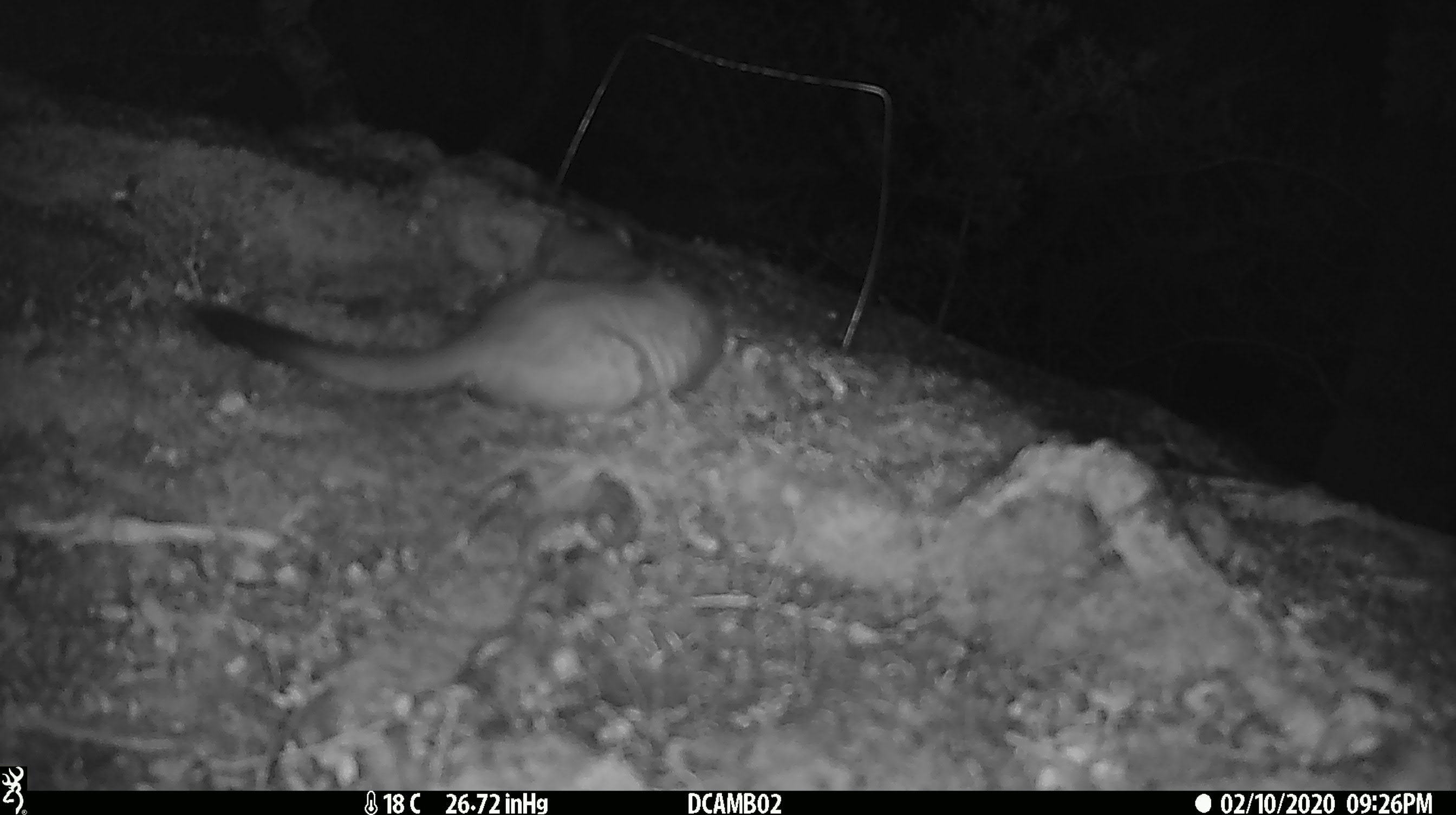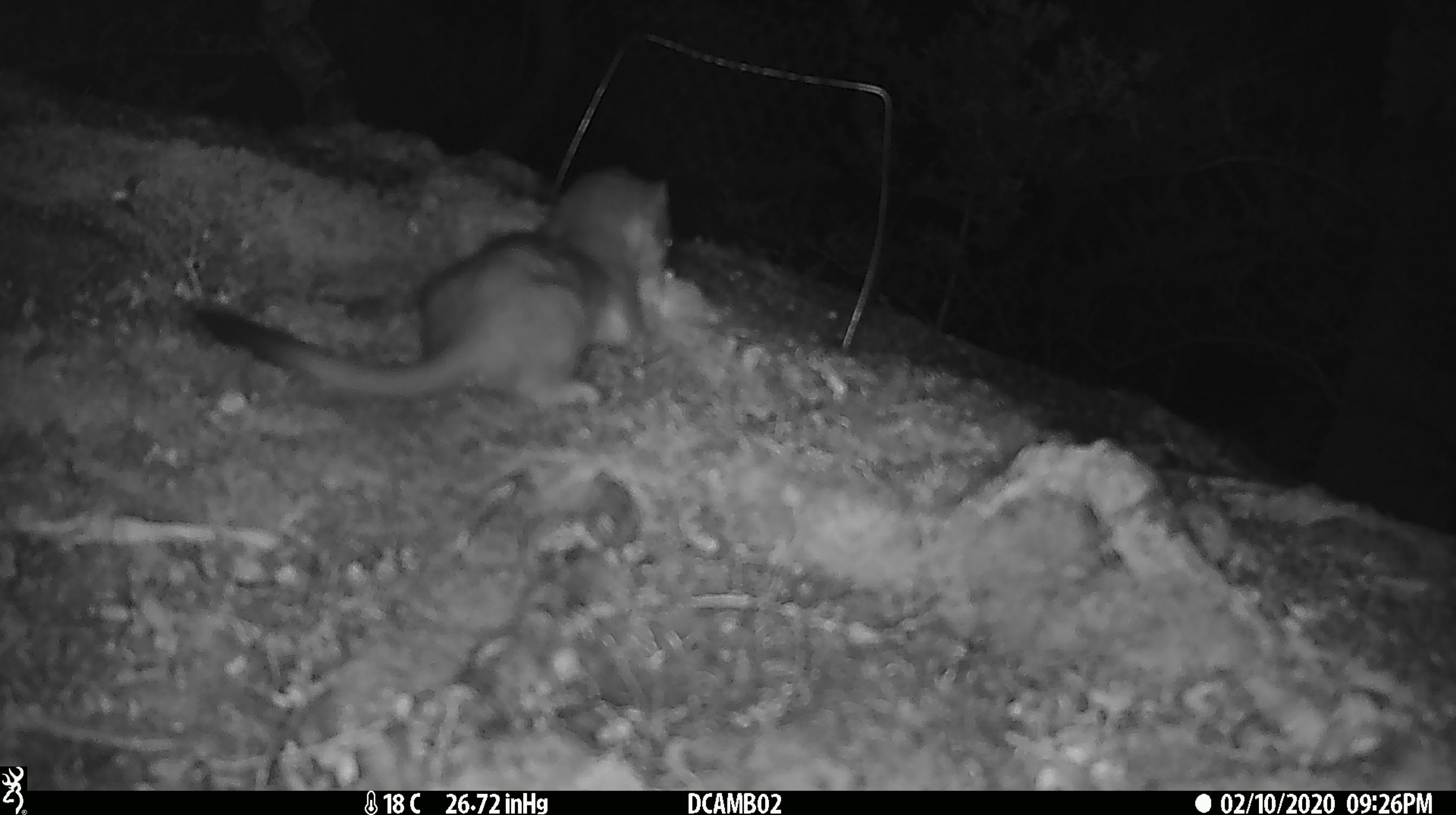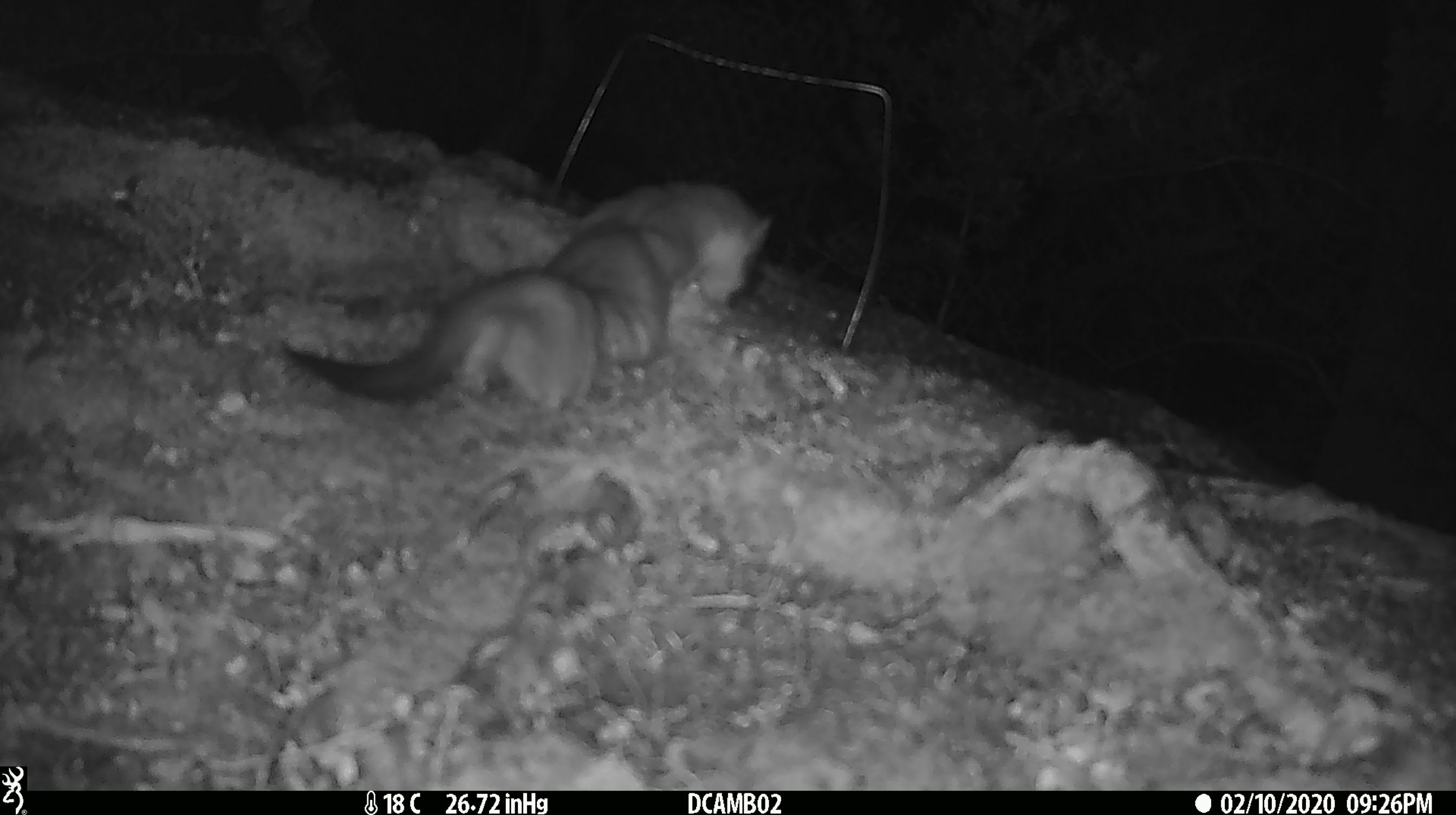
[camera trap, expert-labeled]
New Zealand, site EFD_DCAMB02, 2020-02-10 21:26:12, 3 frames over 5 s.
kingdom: Animalia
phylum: Chordata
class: Mammalia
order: Carnivora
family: Mustelidae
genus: Mustela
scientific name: Mustela erminea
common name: stoat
Stoat (Mustela erminea).